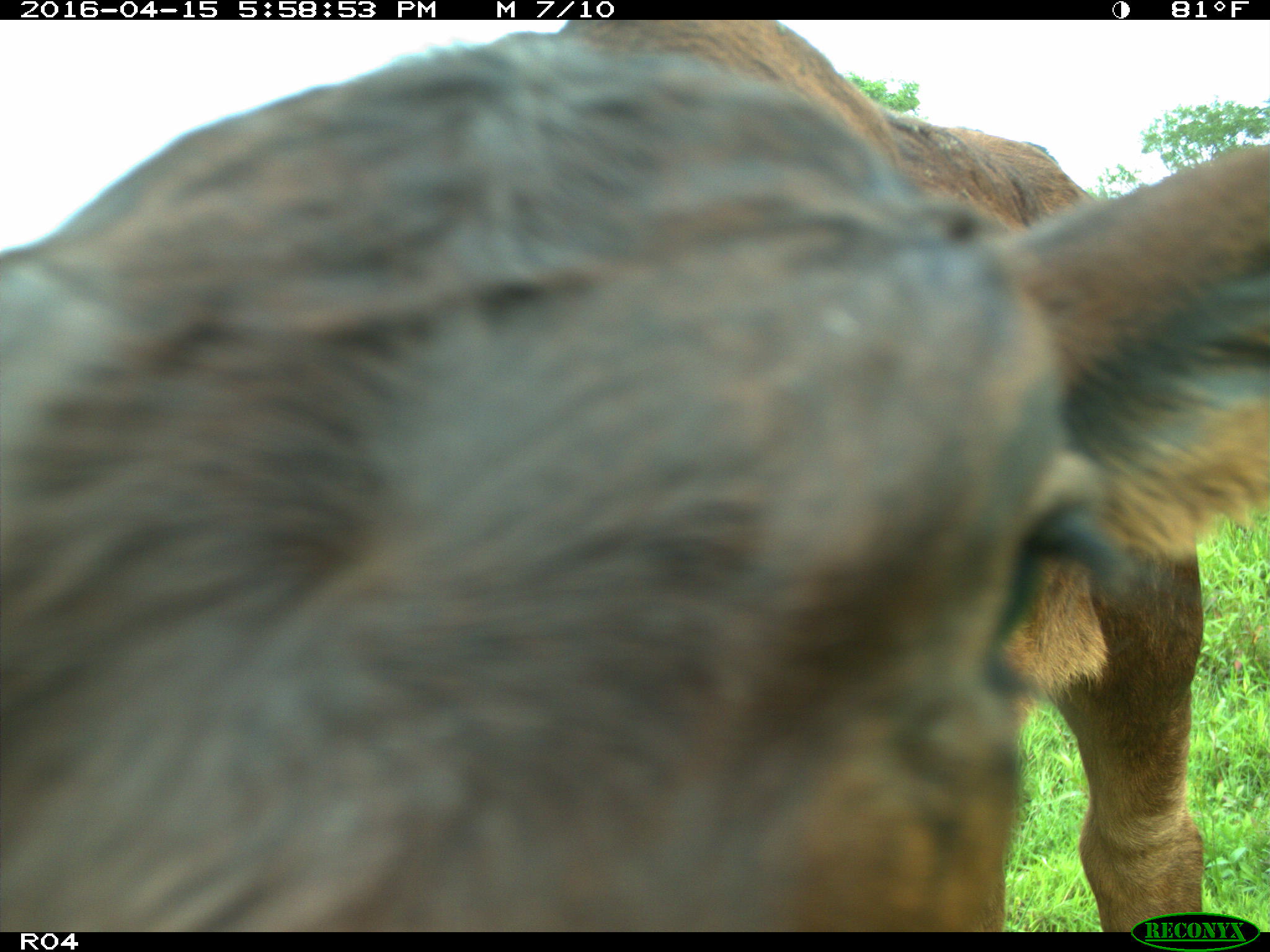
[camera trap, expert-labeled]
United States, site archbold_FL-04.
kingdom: Animalia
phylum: Chordata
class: Mammalia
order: Artiodactyla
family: Bovidae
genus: Bos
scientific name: Bos taurus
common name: domestic cow